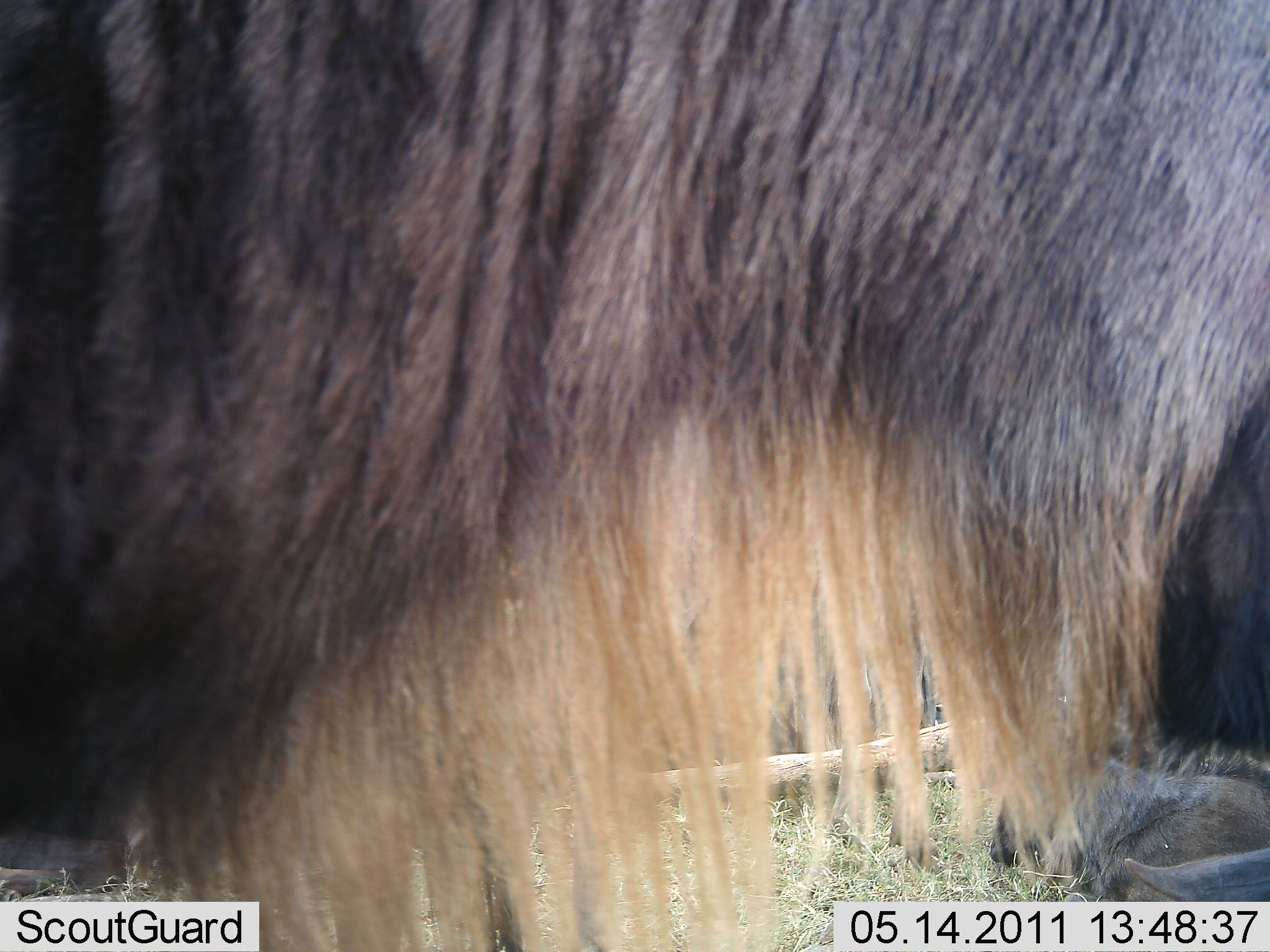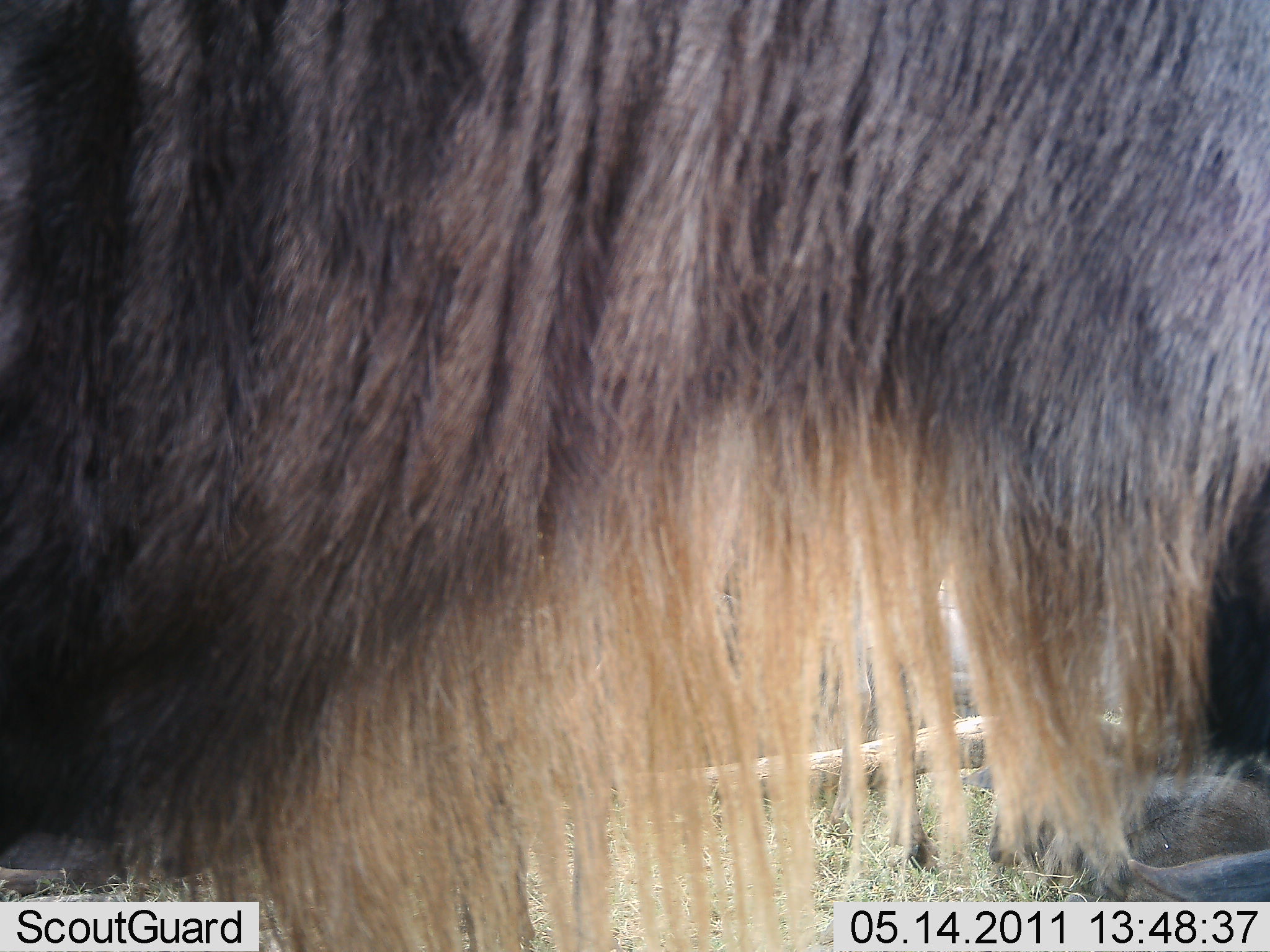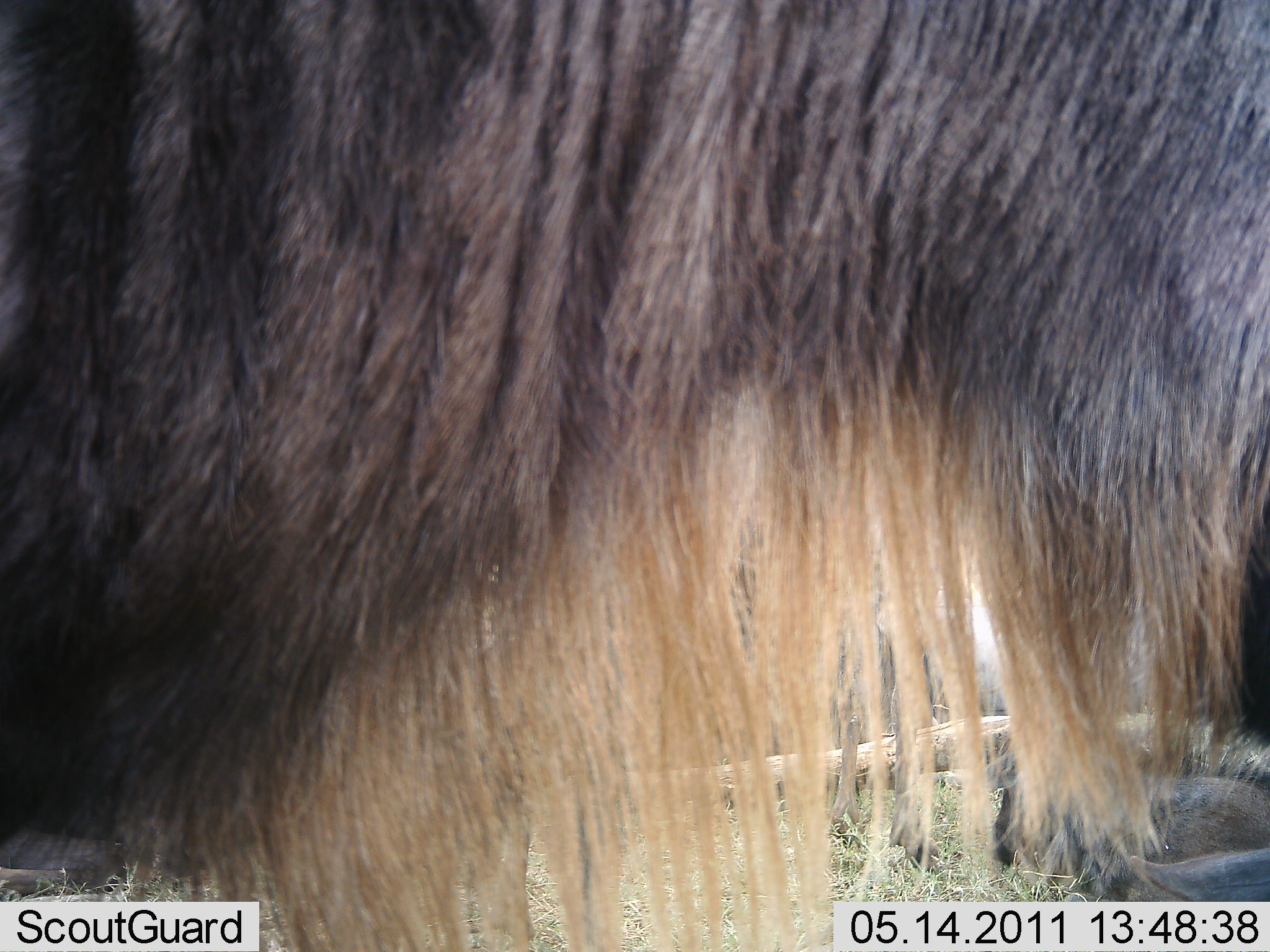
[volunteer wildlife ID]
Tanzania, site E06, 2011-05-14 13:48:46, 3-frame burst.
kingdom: Animalia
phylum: Chordata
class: Mammalia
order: Artiodactyla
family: Bovidae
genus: Connochaetes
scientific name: Connochaetes taurinus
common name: blue wildebeest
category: wildebeest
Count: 1.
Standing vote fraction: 100%.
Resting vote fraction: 33%.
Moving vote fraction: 0%.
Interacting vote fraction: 0%.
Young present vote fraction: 8%.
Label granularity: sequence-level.